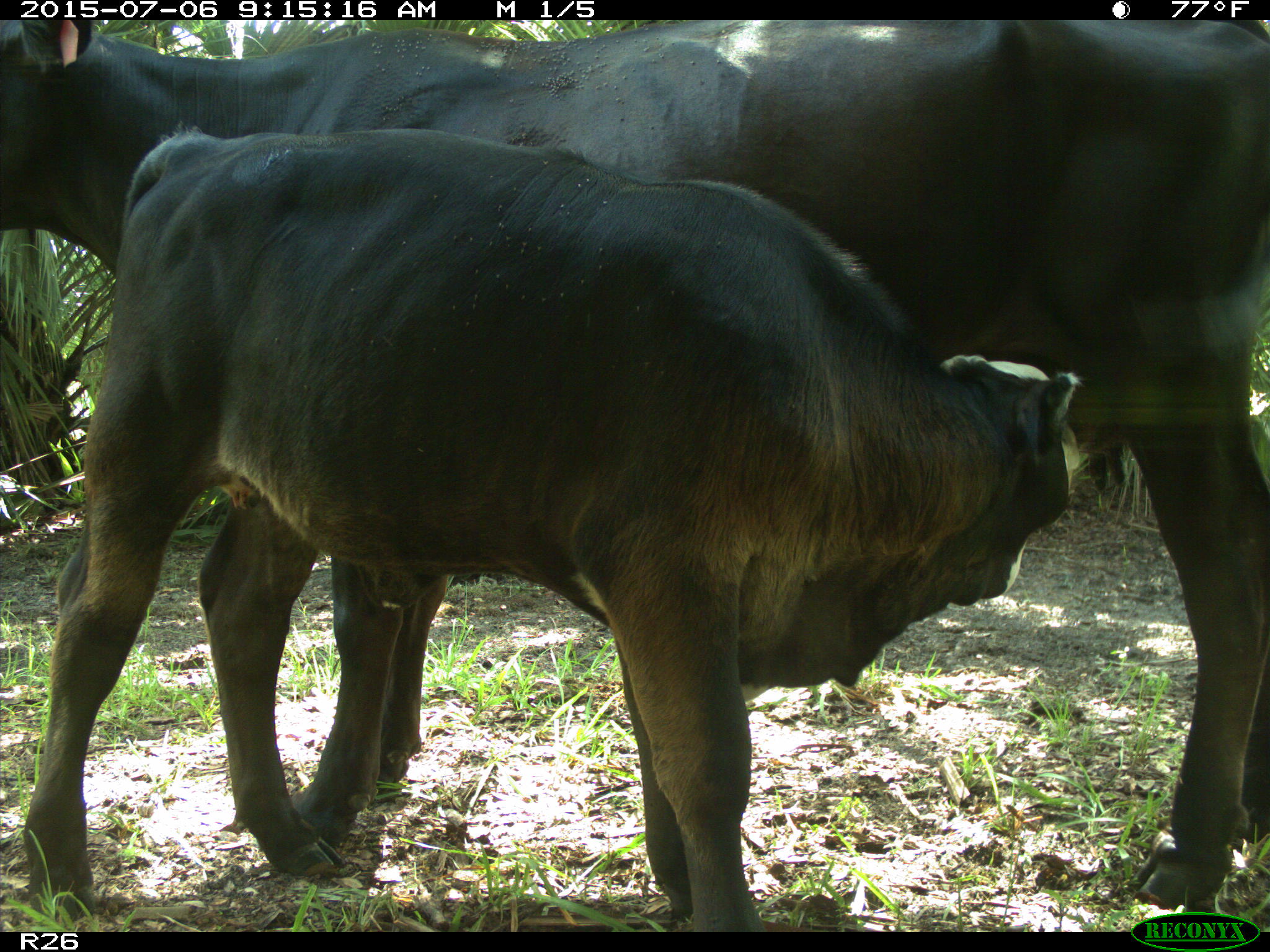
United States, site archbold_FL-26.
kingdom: Animalia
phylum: Chordata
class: Mammalia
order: Artiodactyla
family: Bovidae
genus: Bos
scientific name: Bos taurus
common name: domestic cow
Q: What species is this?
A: Bos taurus (domestic cow).